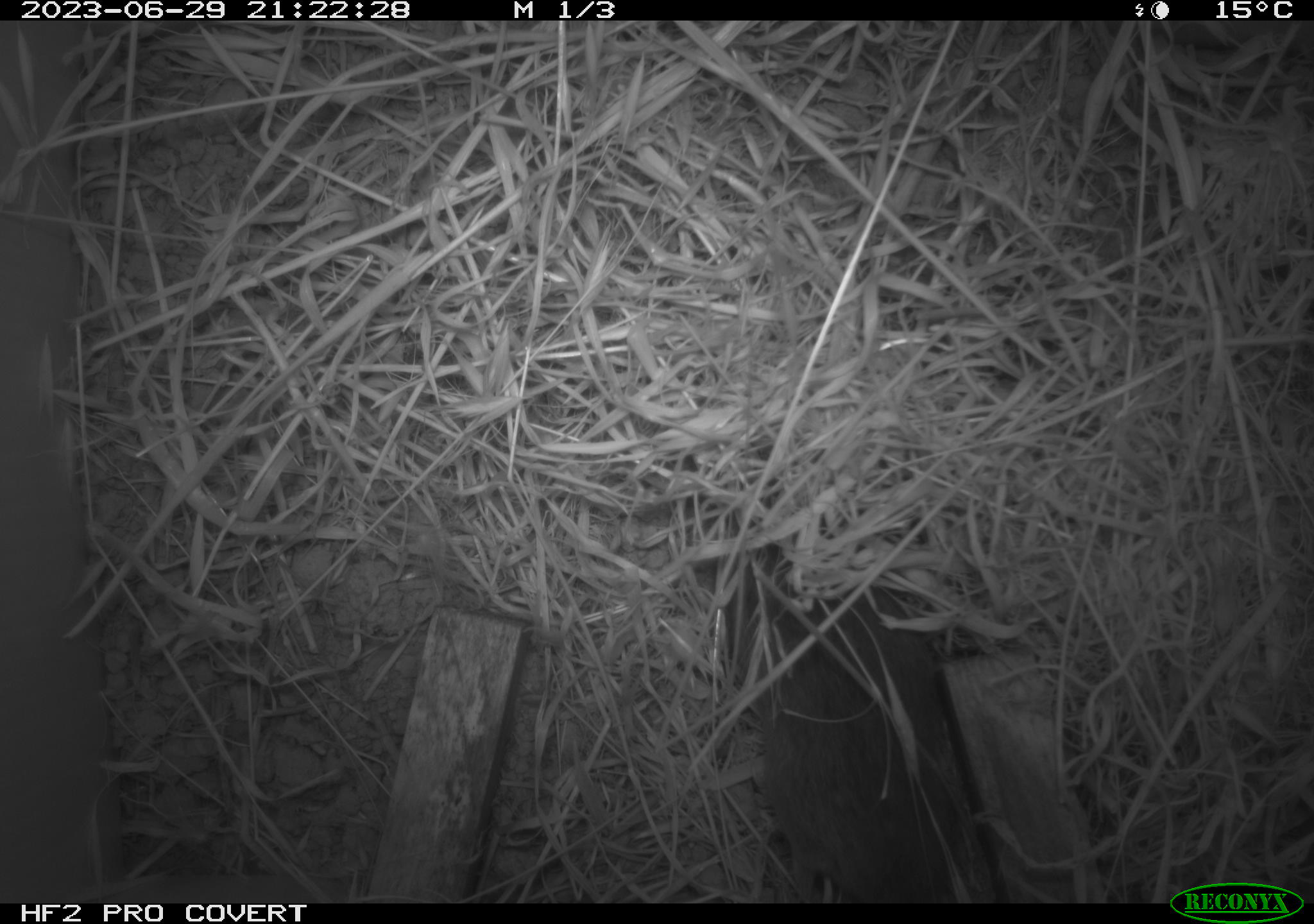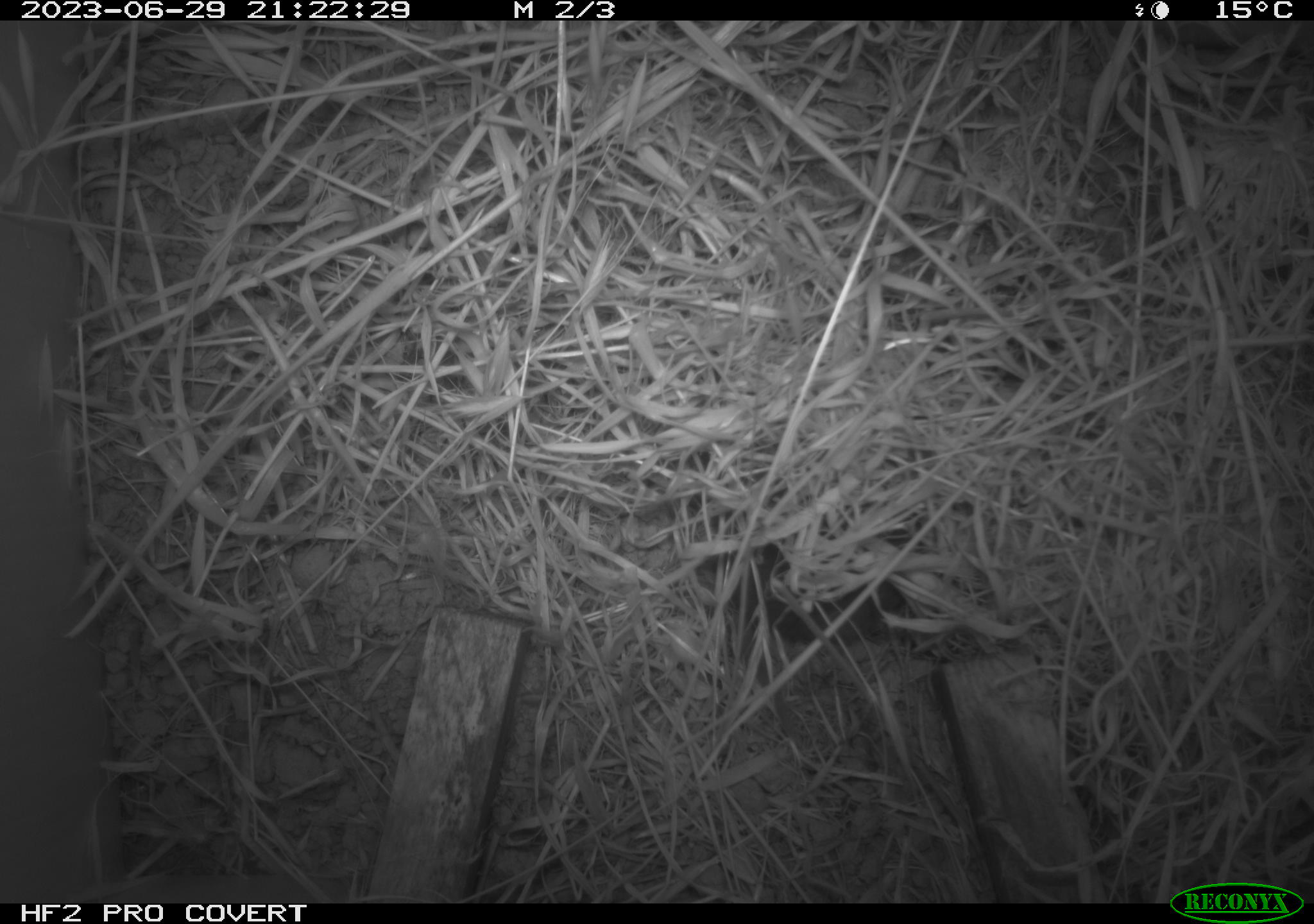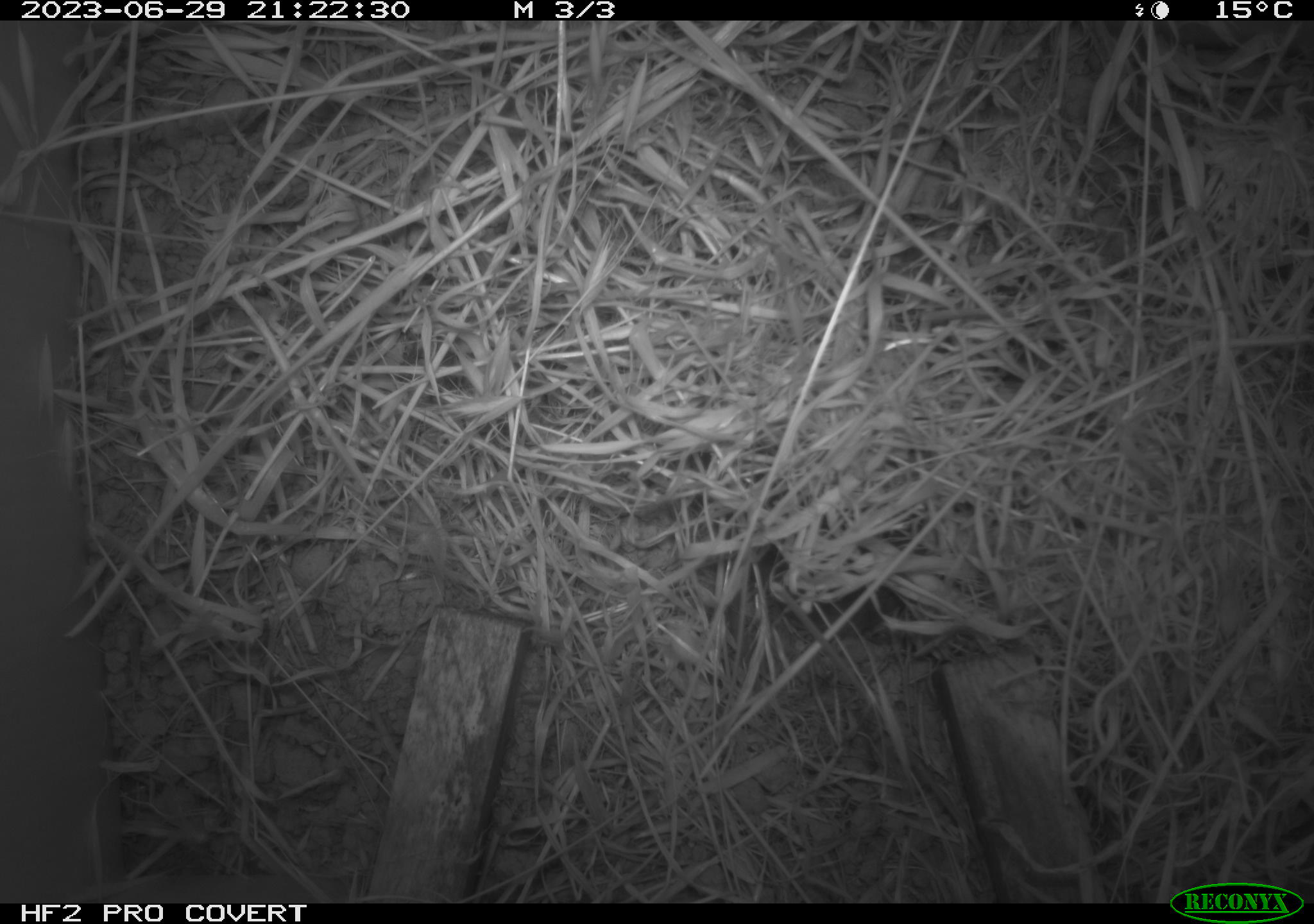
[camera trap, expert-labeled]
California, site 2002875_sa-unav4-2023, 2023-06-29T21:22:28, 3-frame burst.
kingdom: Animalia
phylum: Chordata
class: Mammalia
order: Rodentia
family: Cricetidae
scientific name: Arvicolinae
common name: voles, lemmings, and muskrats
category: arvicolinae subfamily